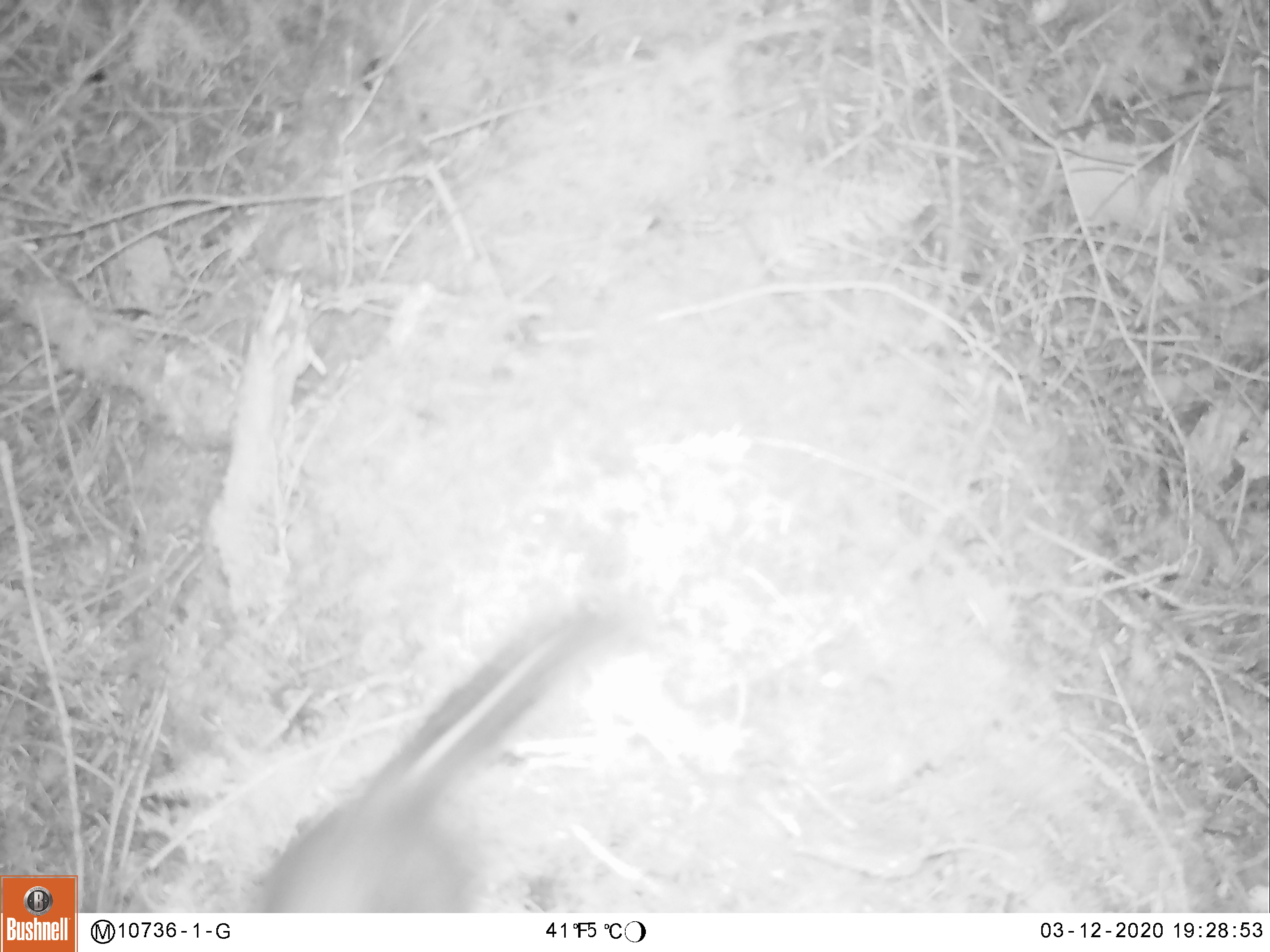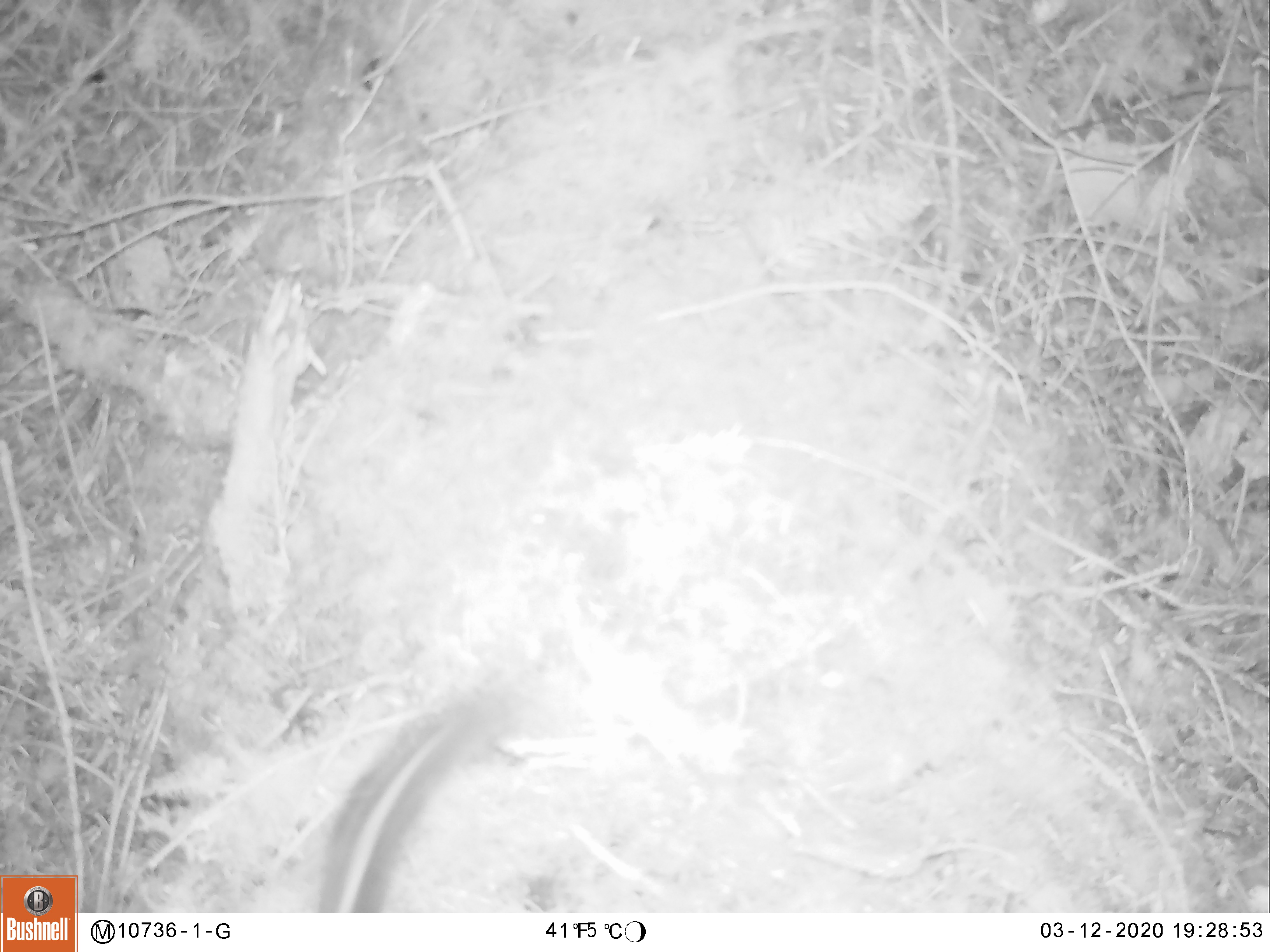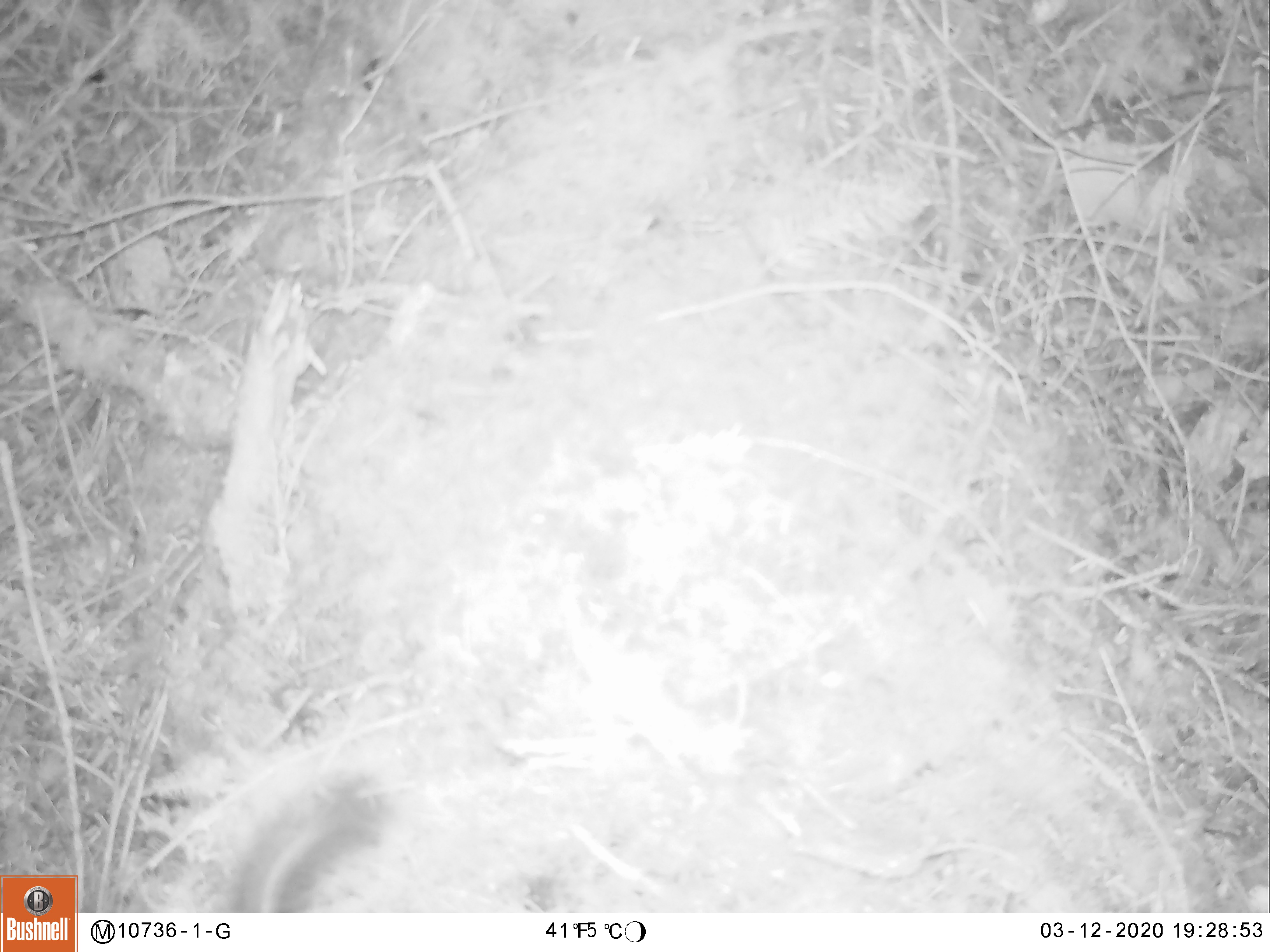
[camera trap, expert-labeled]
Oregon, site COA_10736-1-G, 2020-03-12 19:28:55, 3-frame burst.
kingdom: Animalia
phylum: Chordata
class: Mammalia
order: Rodentia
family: Sciuridae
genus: Neotamias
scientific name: Neotamias townsendii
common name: townsend's chipmunk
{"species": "townsend's chipmunk (Neotamias townsendii)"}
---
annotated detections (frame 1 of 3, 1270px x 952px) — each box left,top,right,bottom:
townsend's chipmunk: 247,596,602,904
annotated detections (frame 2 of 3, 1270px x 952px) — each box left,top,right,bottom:
townsend's chipmunk: 300,690,494,904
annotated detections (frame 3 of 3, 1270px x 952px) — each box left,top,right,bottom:
townsend's chipmunk: 225,761,393,909